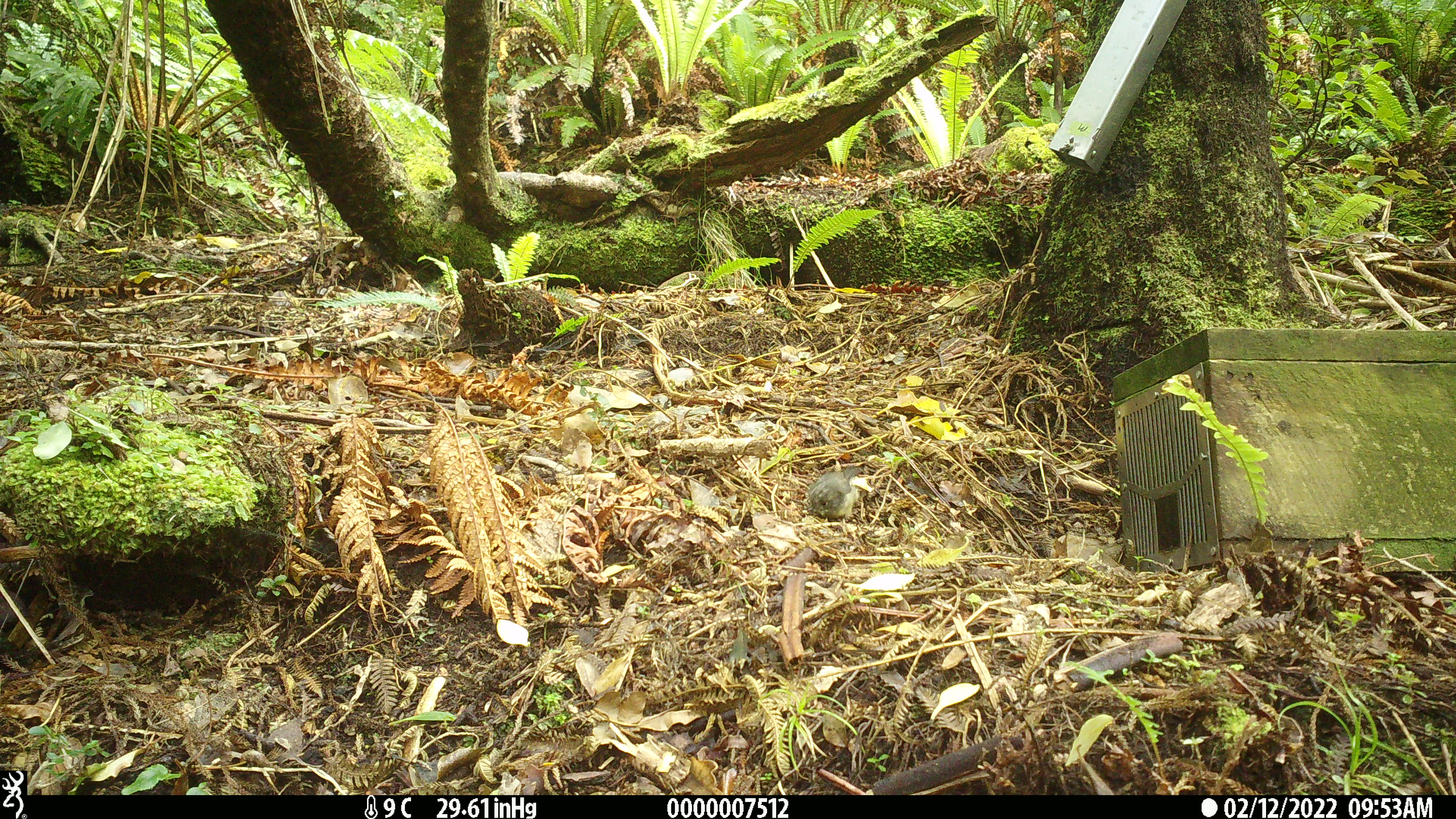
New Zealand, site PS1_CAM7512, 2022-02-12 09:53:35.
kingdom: Animalia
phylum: Chordata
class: Aves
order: Passeriformes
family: Petroicidae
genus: Petroica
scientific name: Petroica macrocephala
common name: tomtit